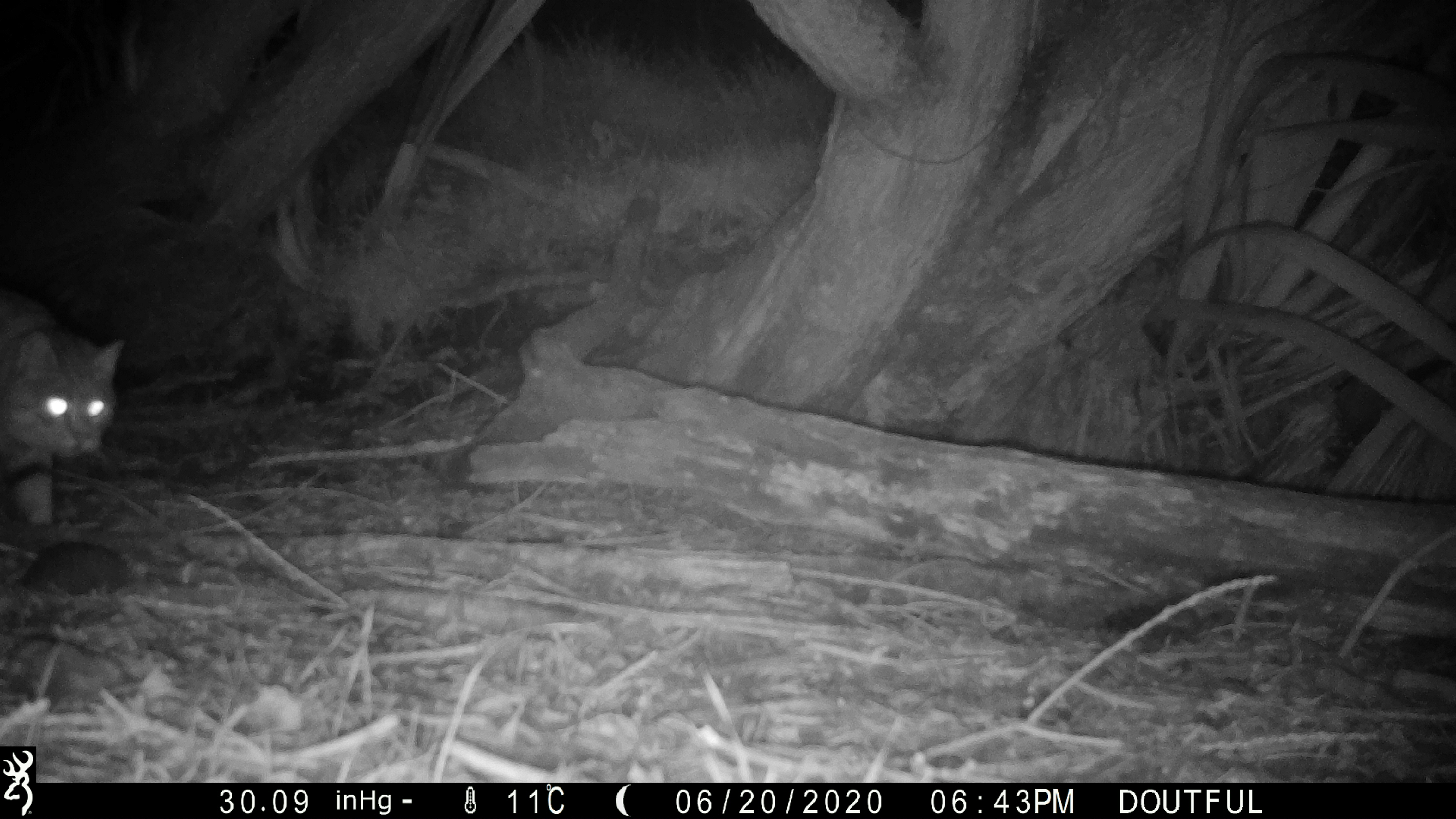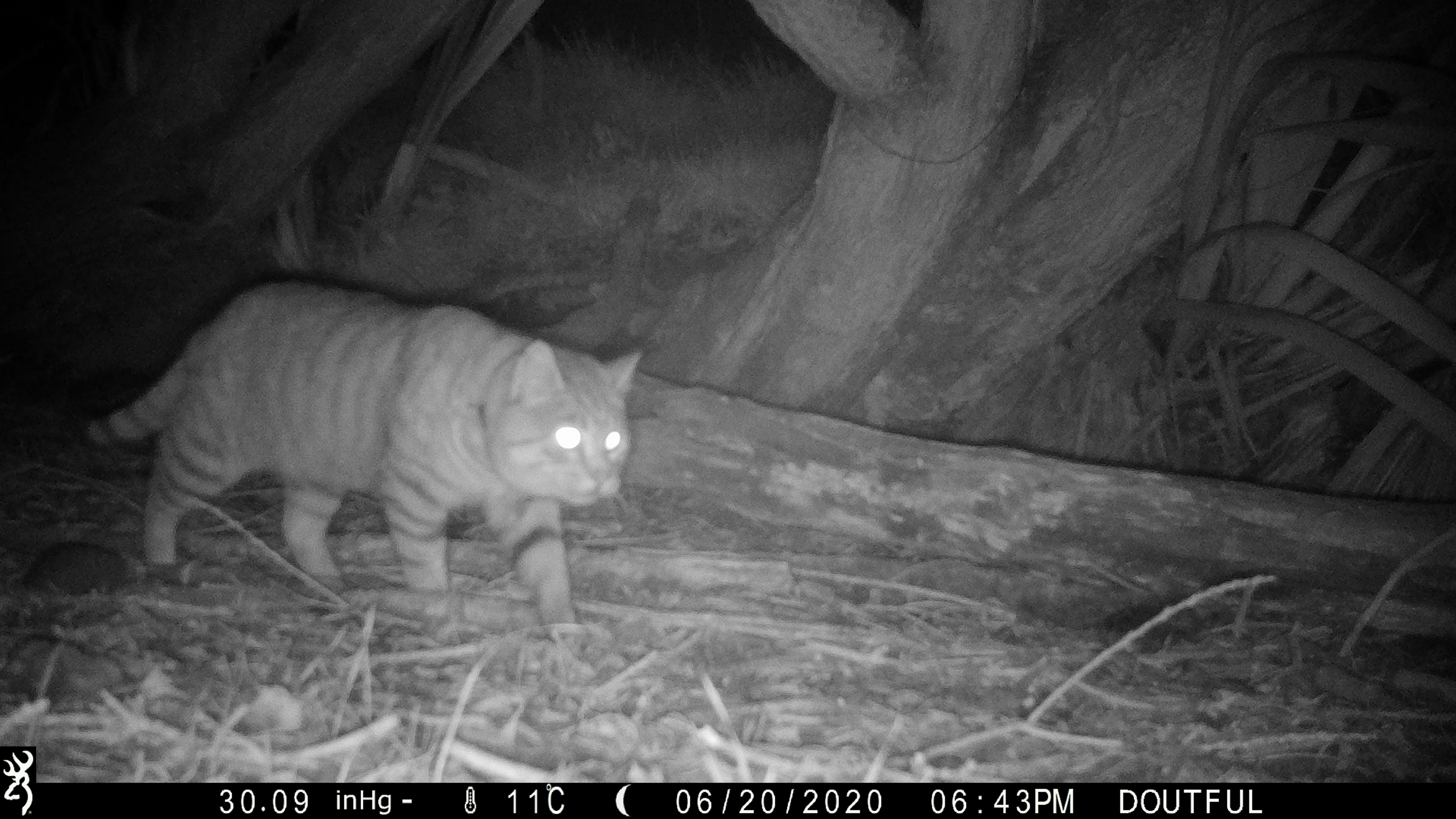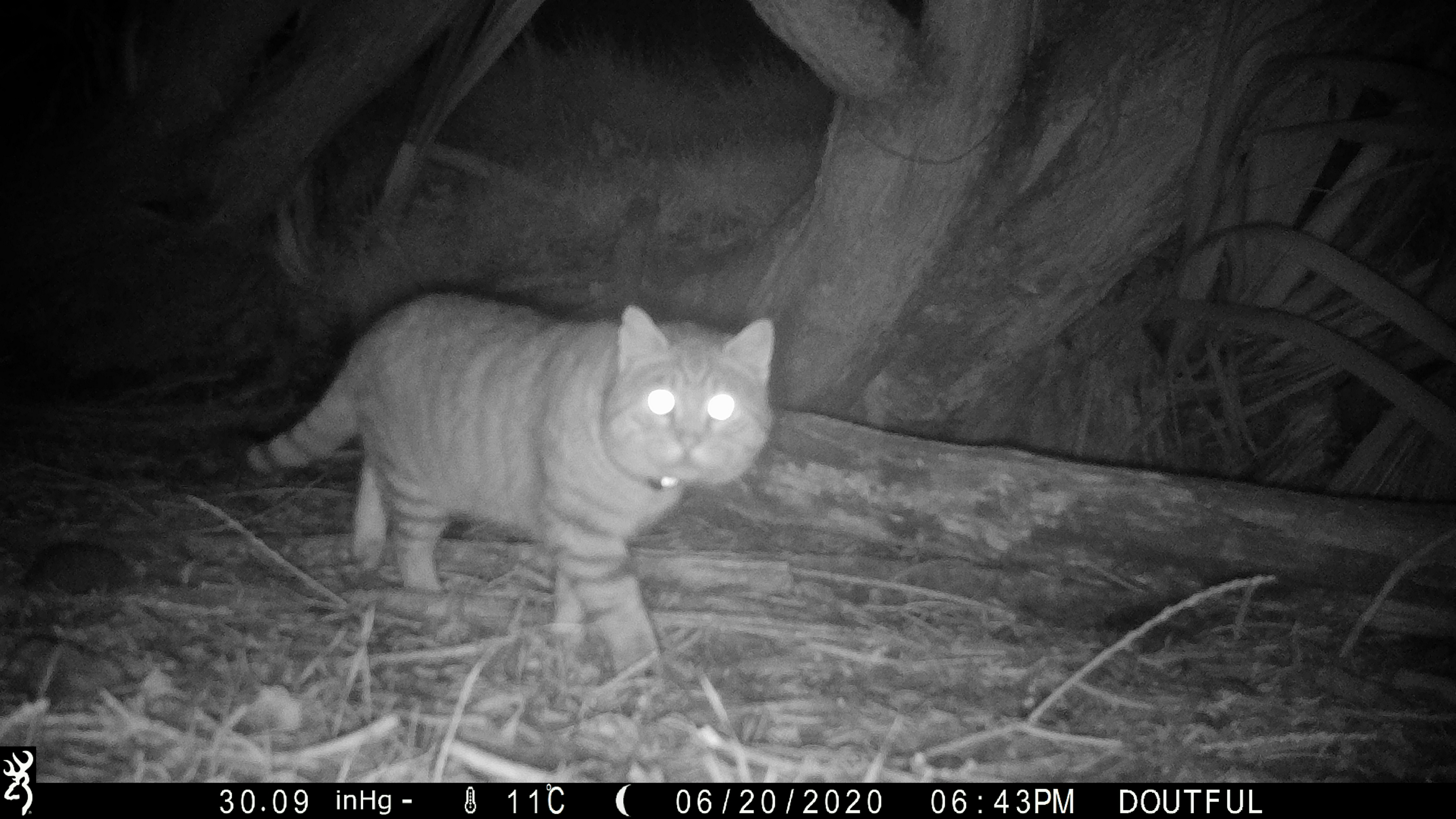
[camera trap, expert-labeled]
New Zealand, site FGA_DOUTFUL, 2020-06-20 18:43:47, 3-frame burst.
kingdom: Animalia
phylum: Chordata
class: Mammalia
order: Carnivora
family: Felidae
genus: Felis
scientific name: Felis catus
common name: domestic cat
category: cat